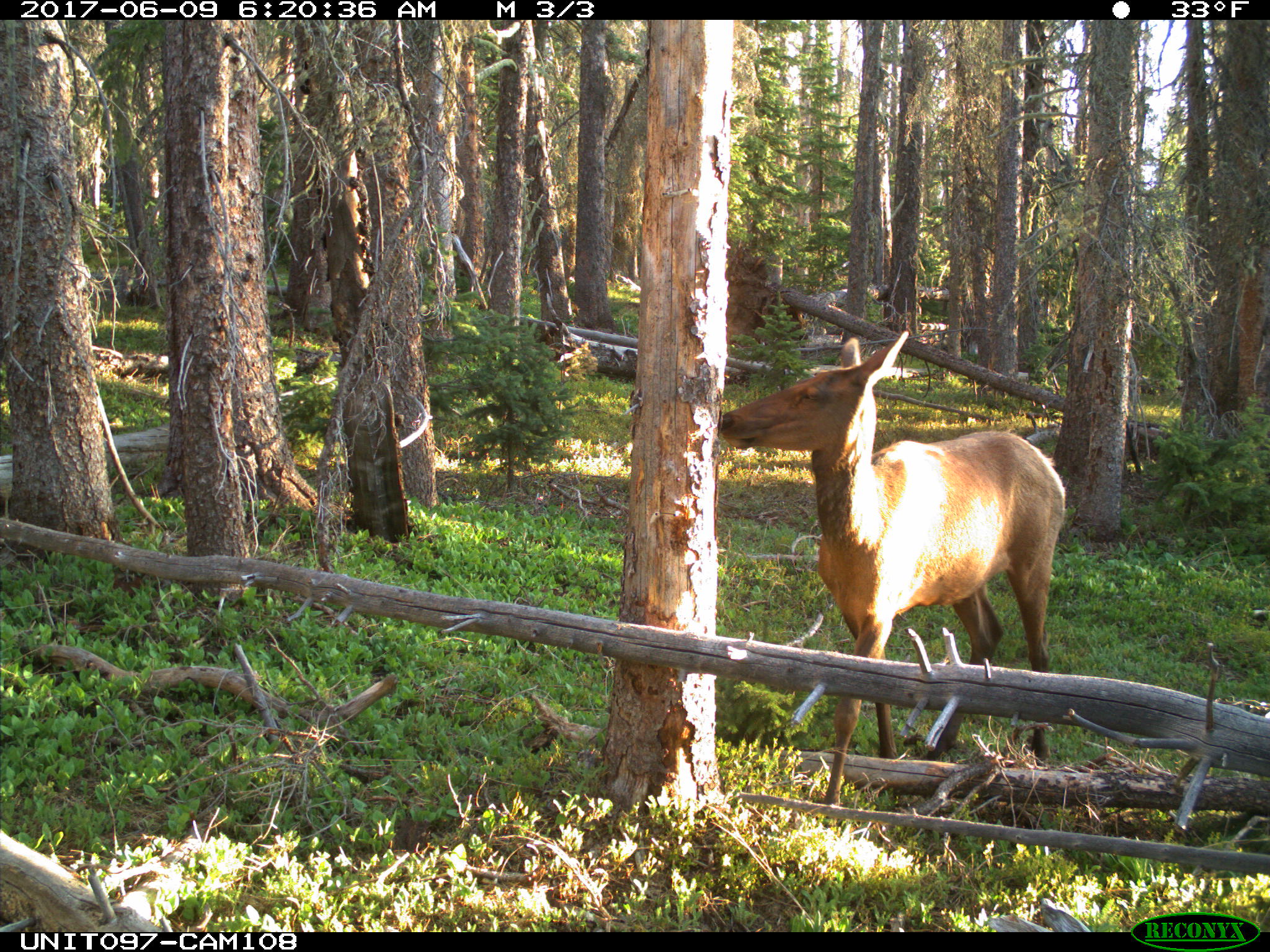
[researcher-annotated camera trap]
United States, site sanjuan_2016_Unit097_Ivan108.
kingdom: Animalia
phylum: Chordata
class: Mammalia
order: Artiodactyla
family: Cervidae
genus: Cervus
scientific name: Cervus elaphus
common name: red deer